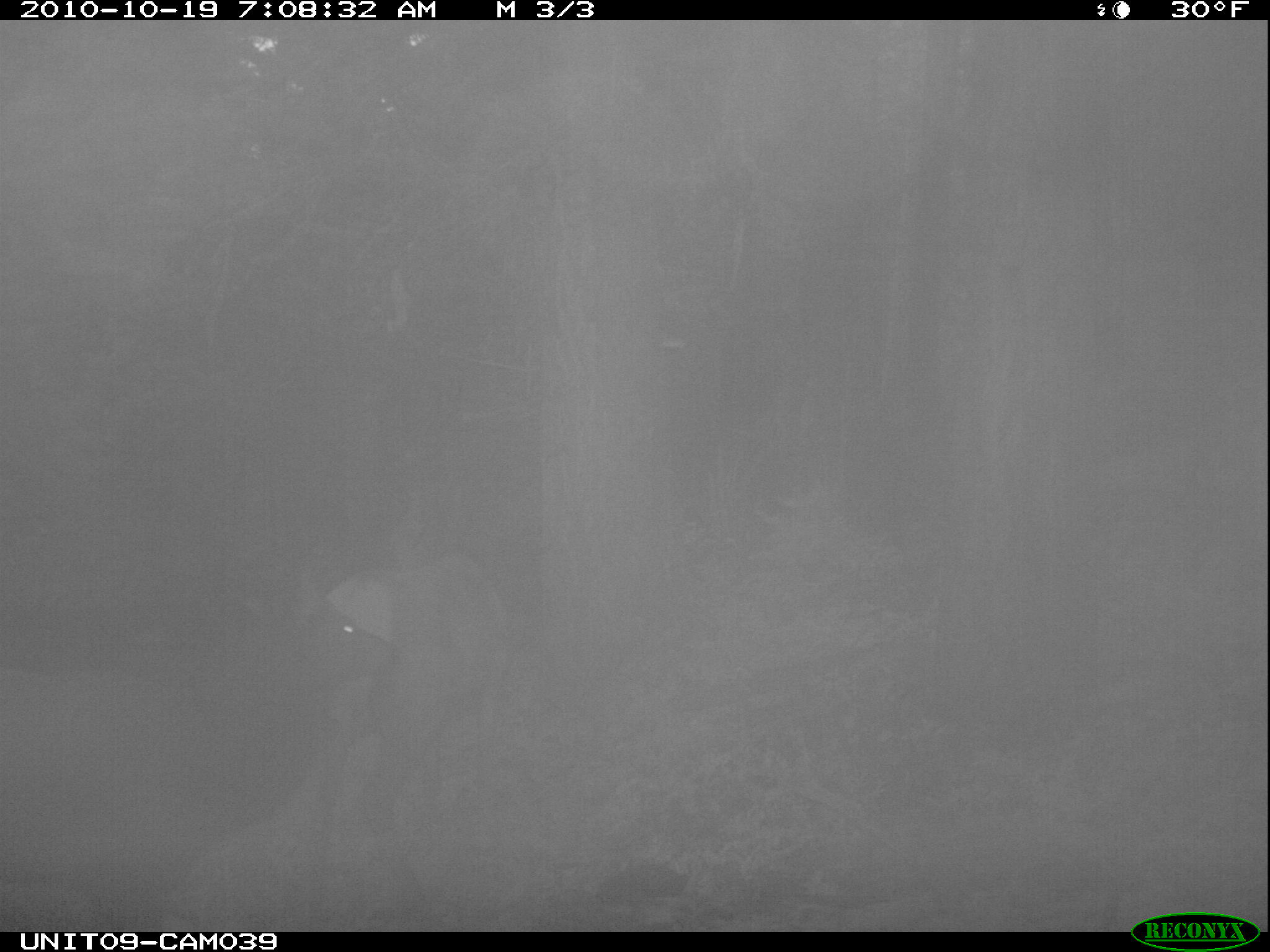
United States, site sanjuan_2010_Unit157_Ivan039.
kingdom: Animalia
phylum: Chordata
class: Mammalia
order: Artiodactyla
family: Cervidae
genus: Cervus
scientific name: Cervus elaphus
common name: red deer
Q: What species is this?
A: Cervus elaphus (red deer).